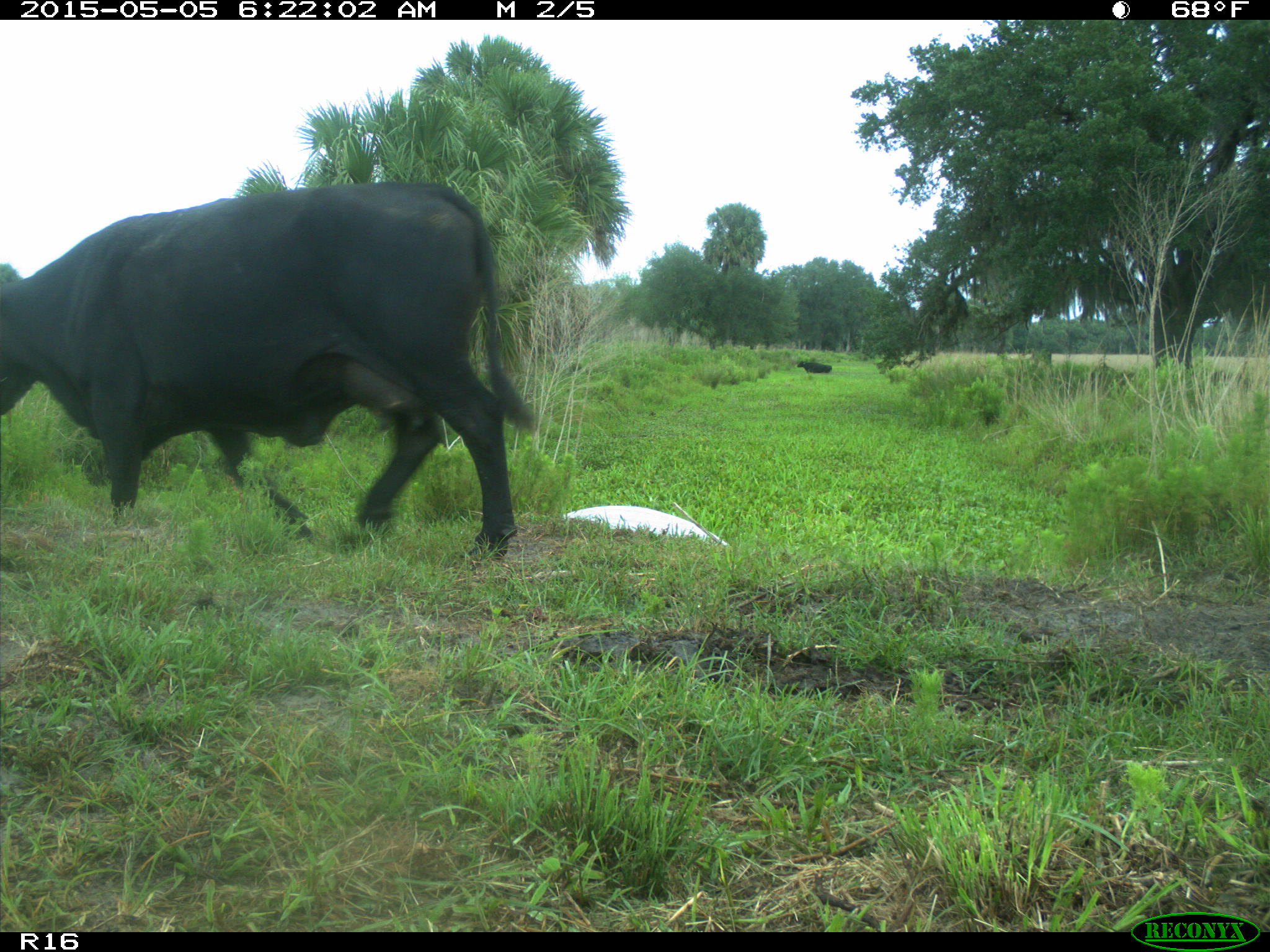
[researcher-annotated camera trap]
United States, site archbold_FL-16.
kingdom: Animalia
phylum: Chordata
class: Mammalia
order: Artiodactyla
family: Bovidae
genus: Bos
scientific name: Bos taurus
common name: domestic cow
Bos taurus (domestic cow).